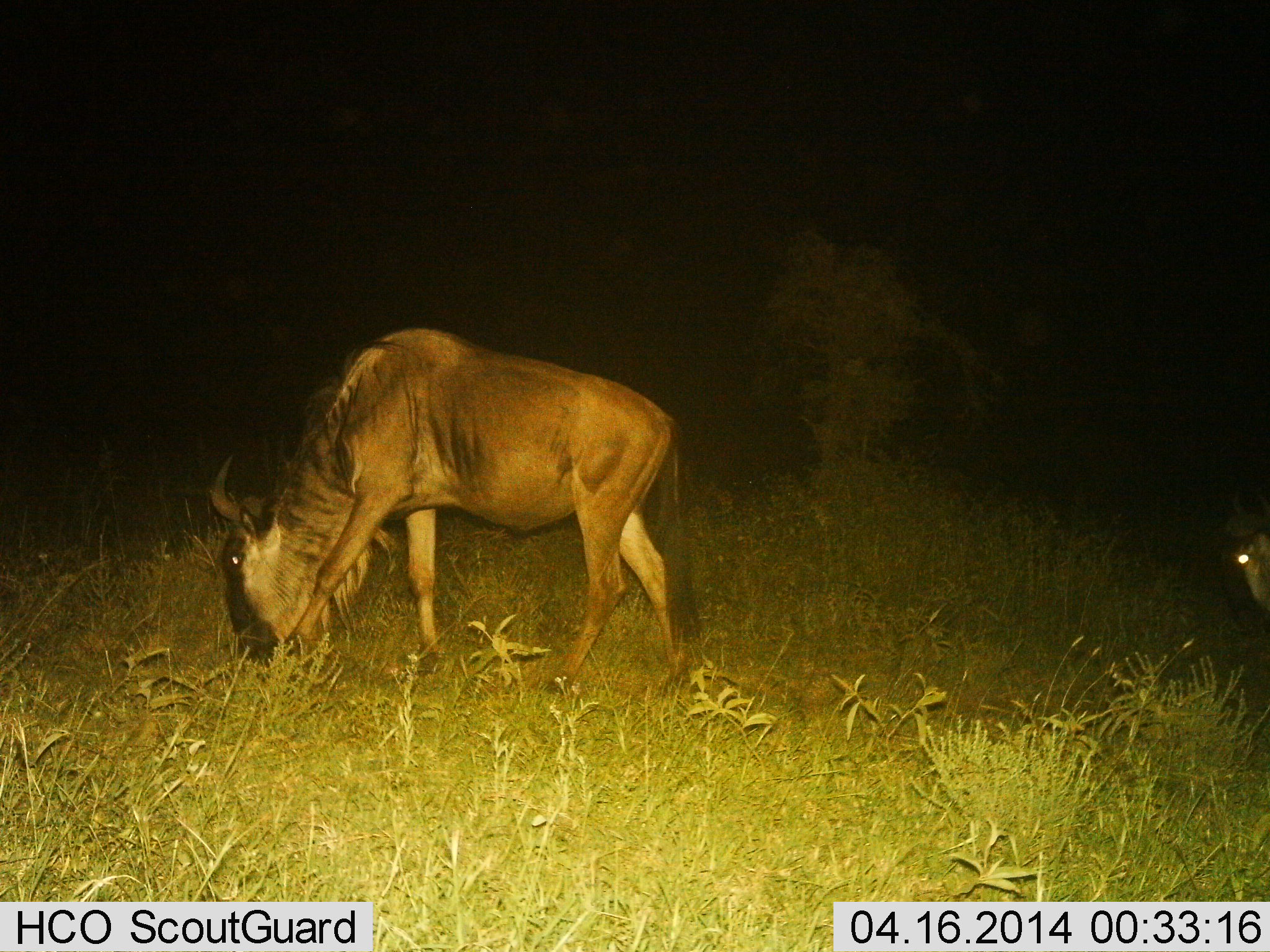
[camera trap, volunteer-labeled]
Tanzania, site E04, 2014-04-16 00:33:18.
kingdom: Animalia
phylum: Chordata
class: Mammalia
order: Artiodactyla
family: Bovidae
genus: Connochaetes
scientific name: Connochaetes taurinus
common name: blue wildebeest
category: wildebeest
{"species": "wildebeest (blue wildebeest) (Connochaetes taurinus)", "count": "2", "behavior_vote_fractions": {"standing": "30%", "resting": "0%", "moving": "0%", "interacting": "0%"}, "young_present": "0%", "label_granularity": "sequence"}